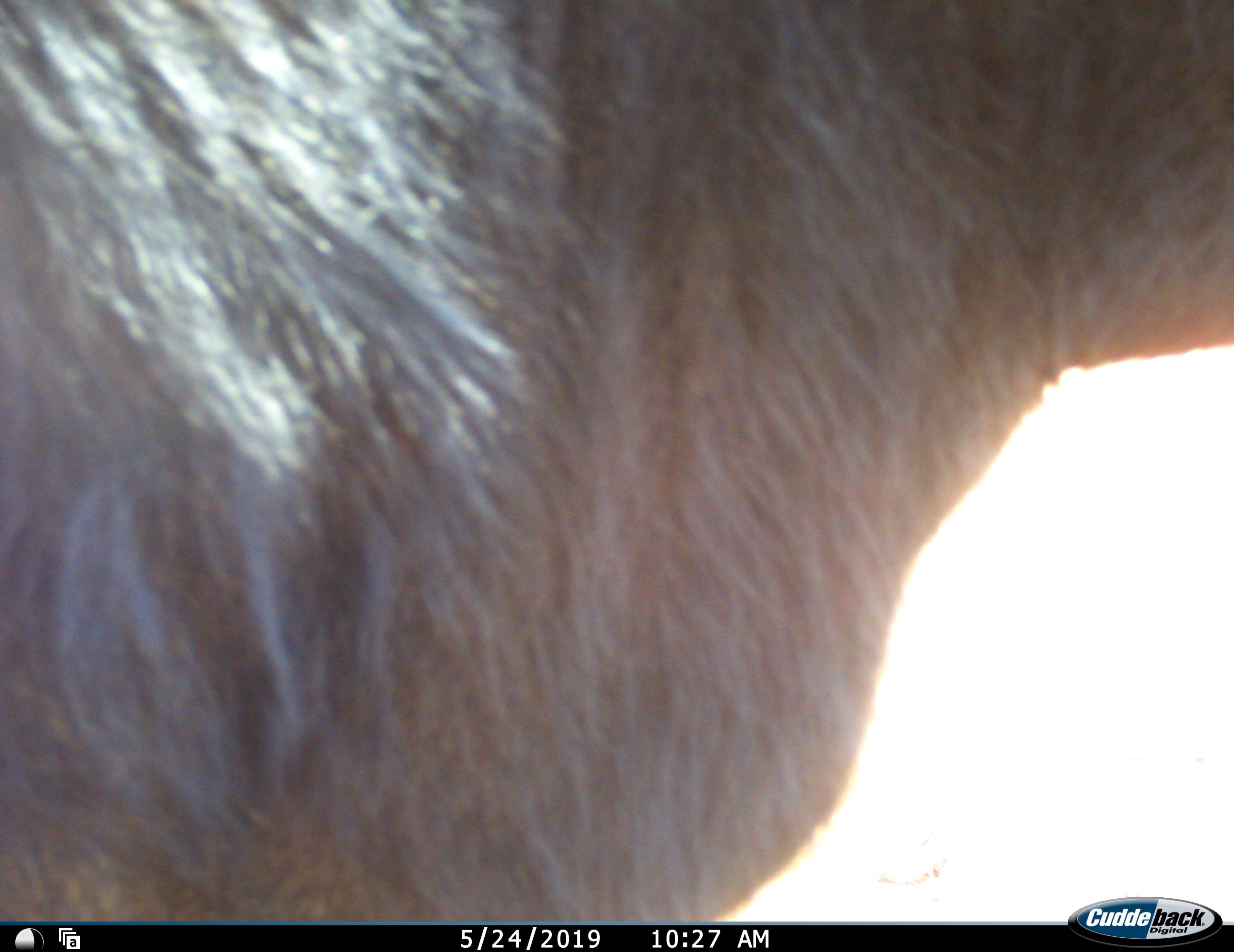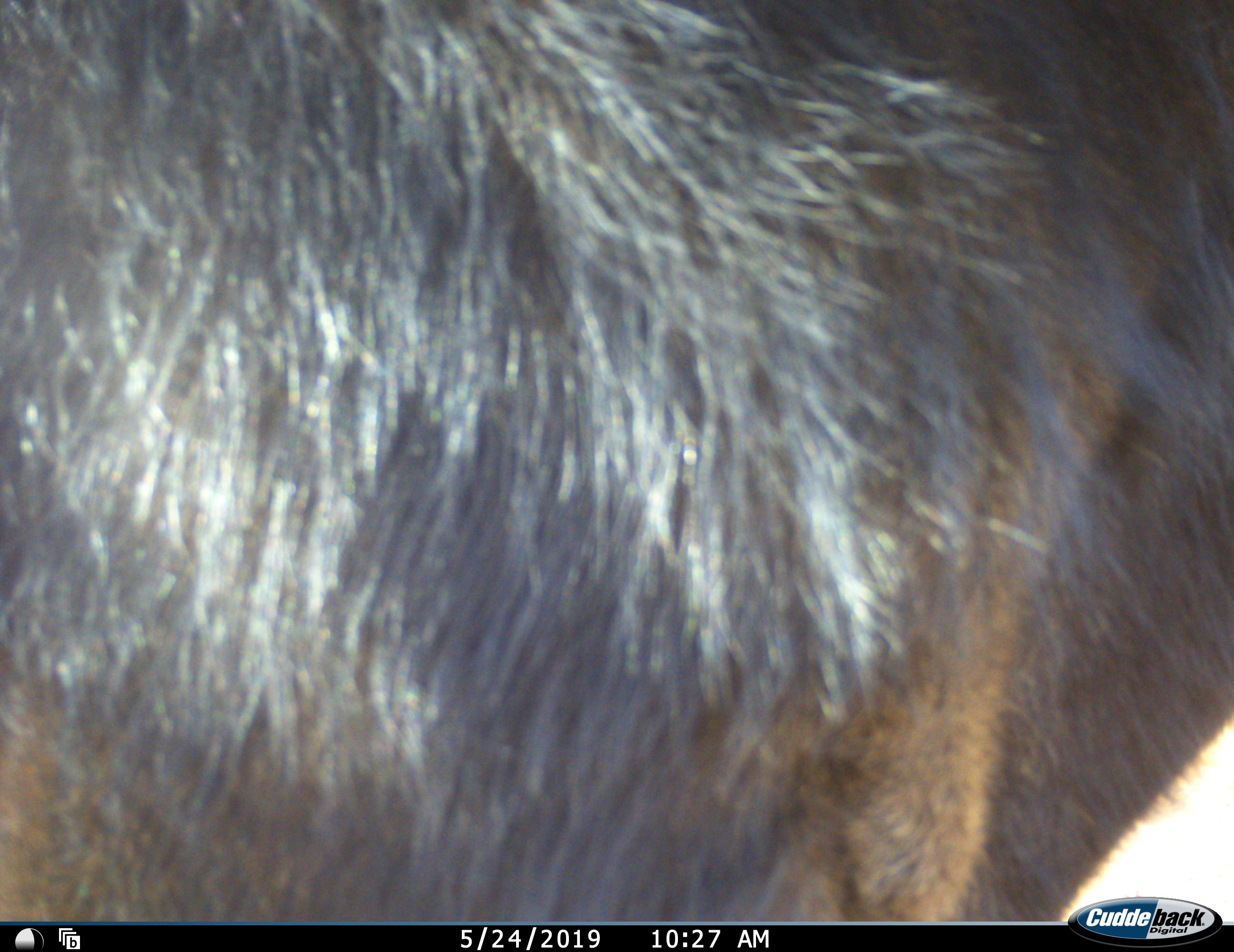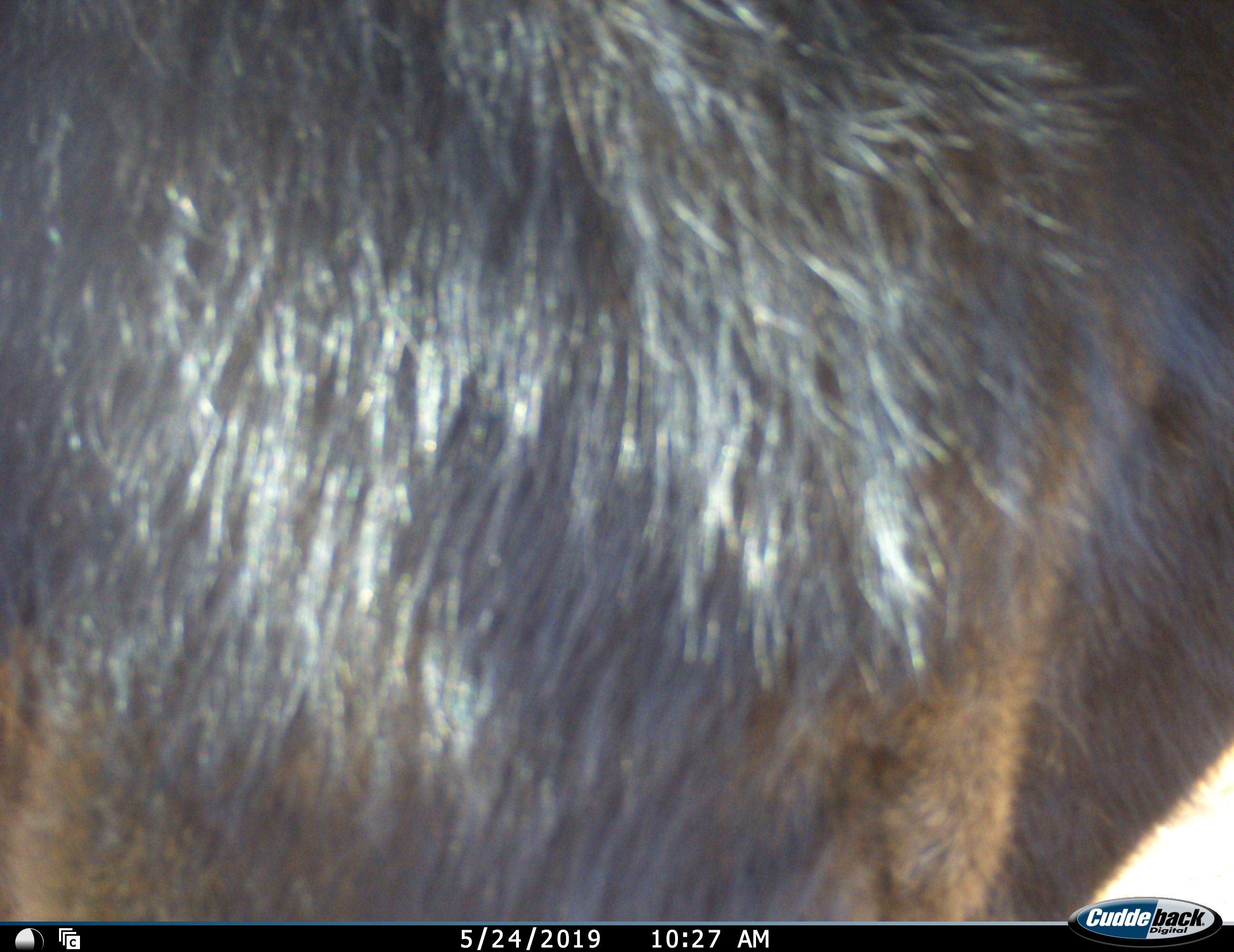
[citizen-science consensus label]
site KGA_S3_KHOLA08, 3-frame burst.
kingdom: Animalia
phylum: Chordata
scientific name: Vertebrata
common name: domestic animal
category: domesticanimal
Domesticanimal (domestic animal) (Vertebrata), count 1. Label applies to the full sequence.